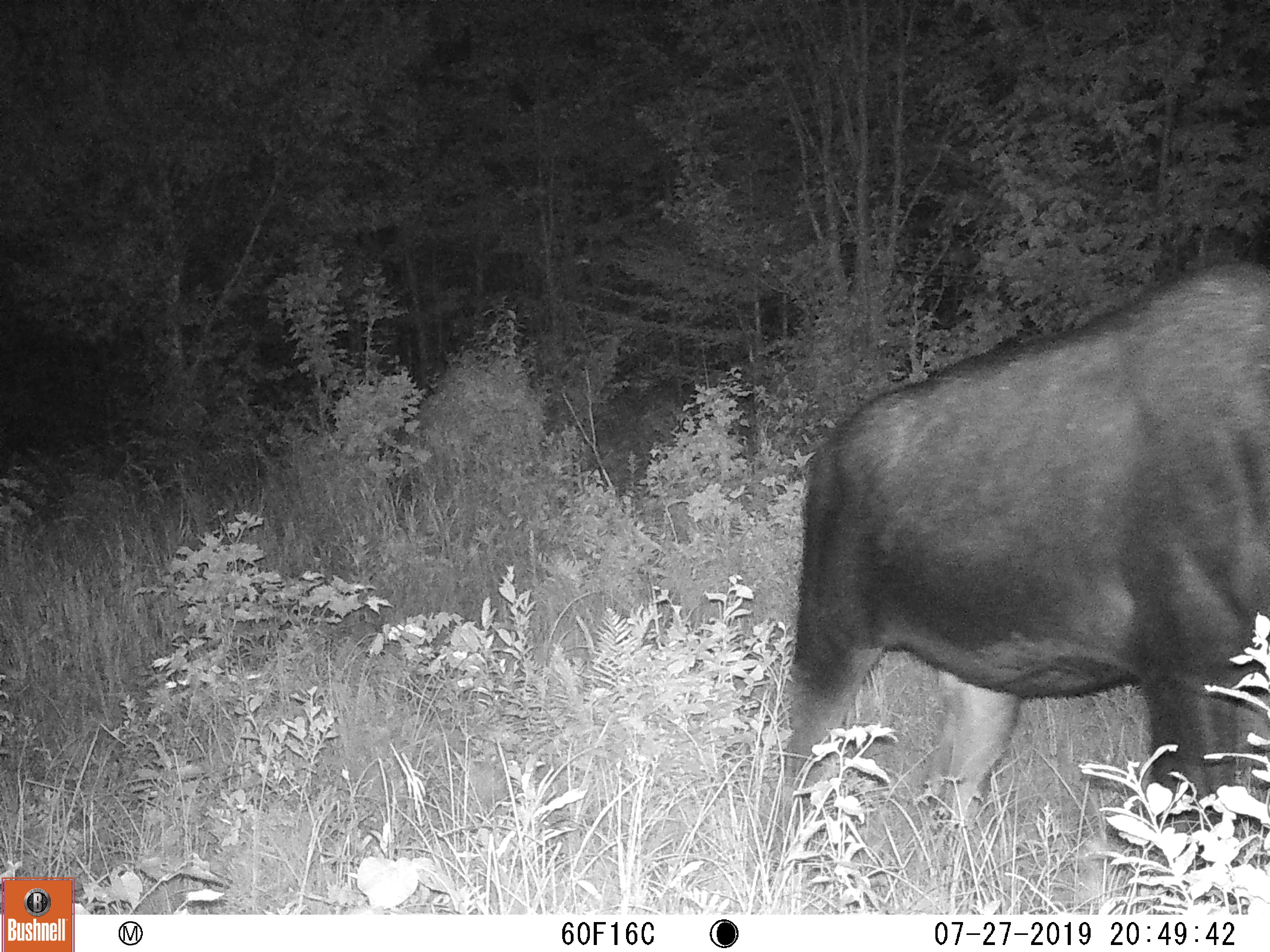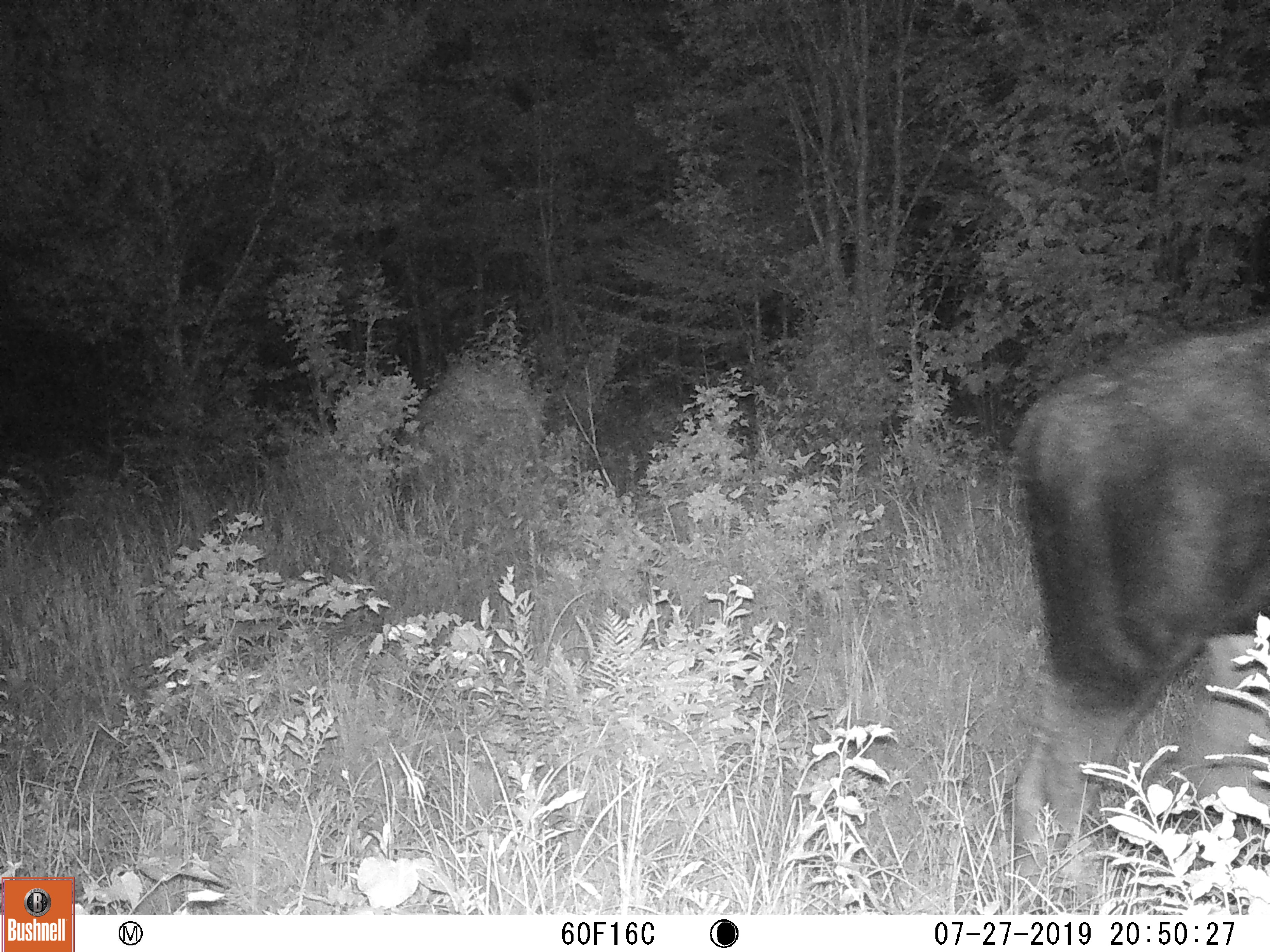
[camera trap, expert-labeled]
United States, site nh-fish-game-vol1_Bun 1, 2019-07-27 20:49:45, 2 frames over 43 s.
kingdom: Animalia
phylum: Chordata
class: Mammalia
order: Artiodactyla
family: Cervidae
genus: Alces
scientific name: Alces alces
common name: moose